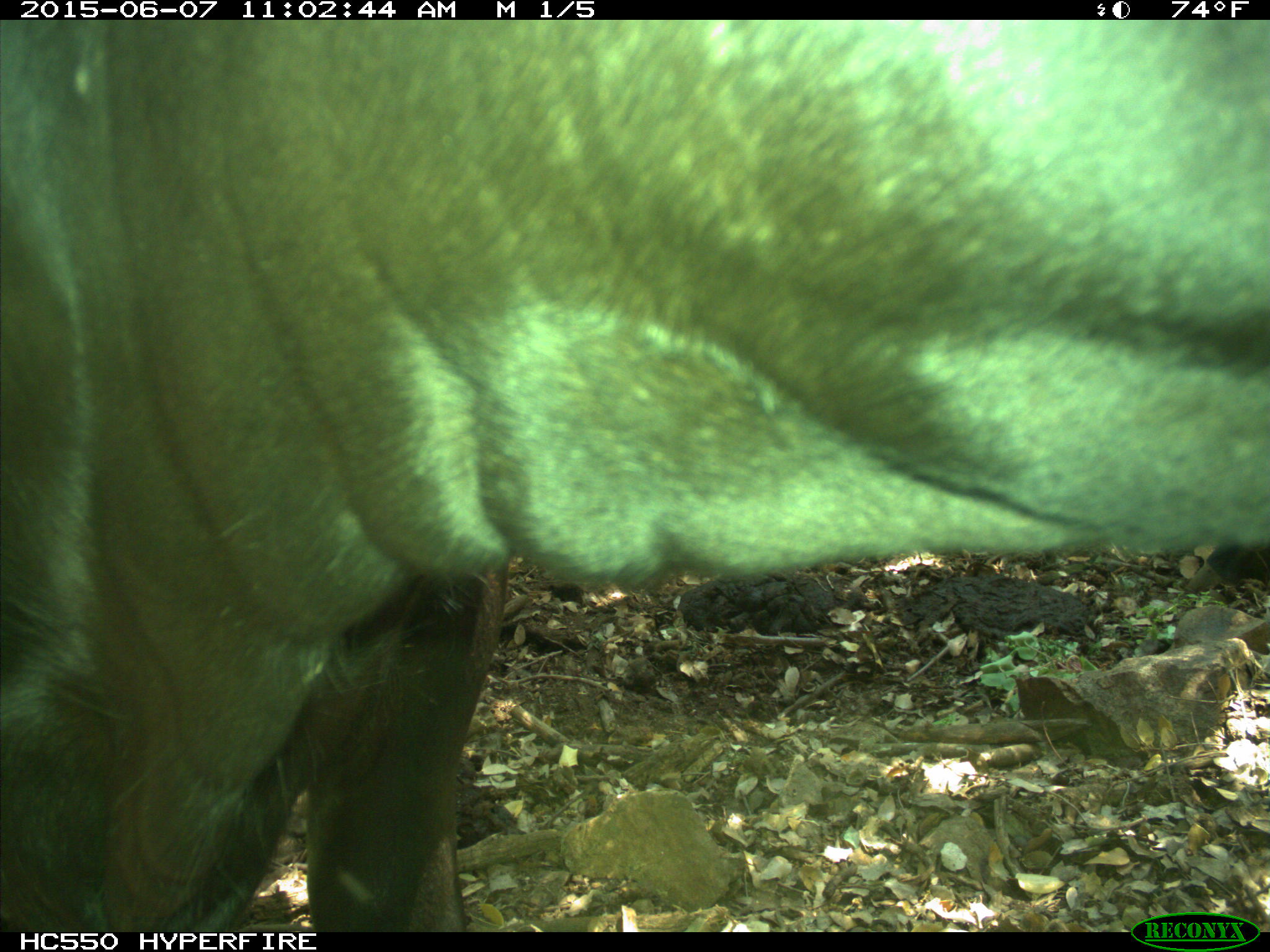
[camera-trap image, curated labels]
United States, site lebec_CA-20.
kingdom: Animalia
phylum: Chordata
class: Mammalia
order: Artiodactyla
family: Bovidae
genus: Bos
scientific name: Bos taurus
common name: domestic cow